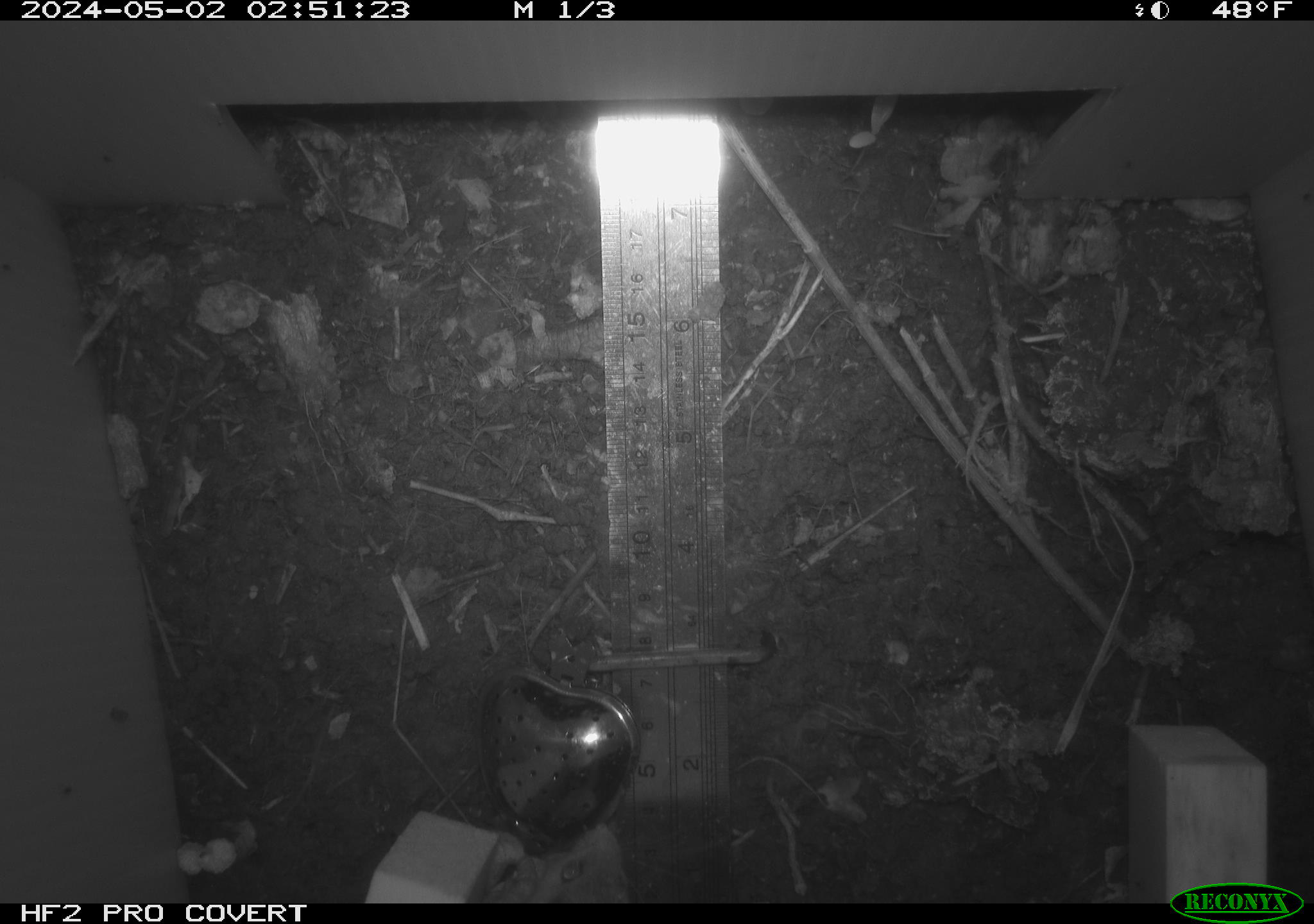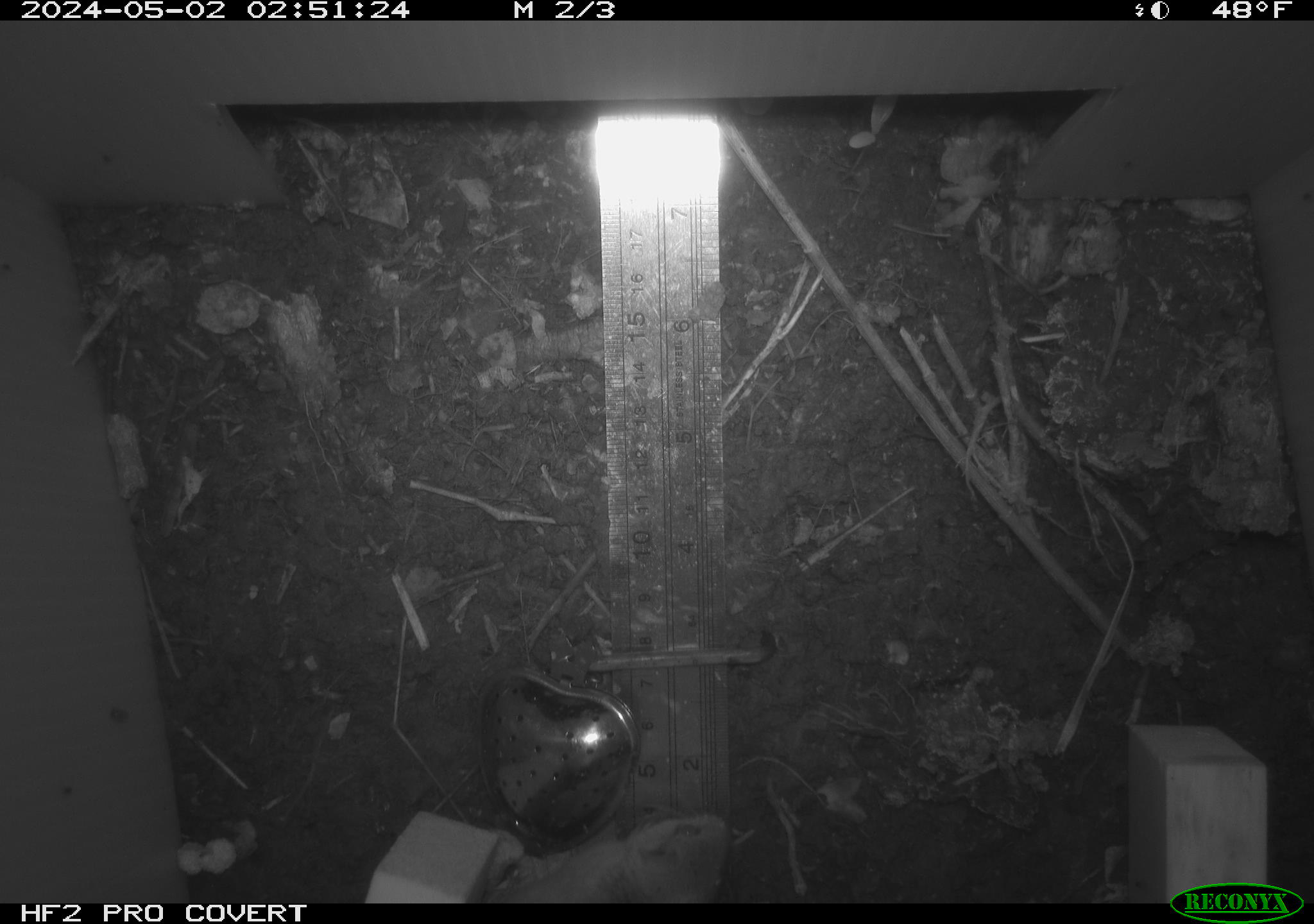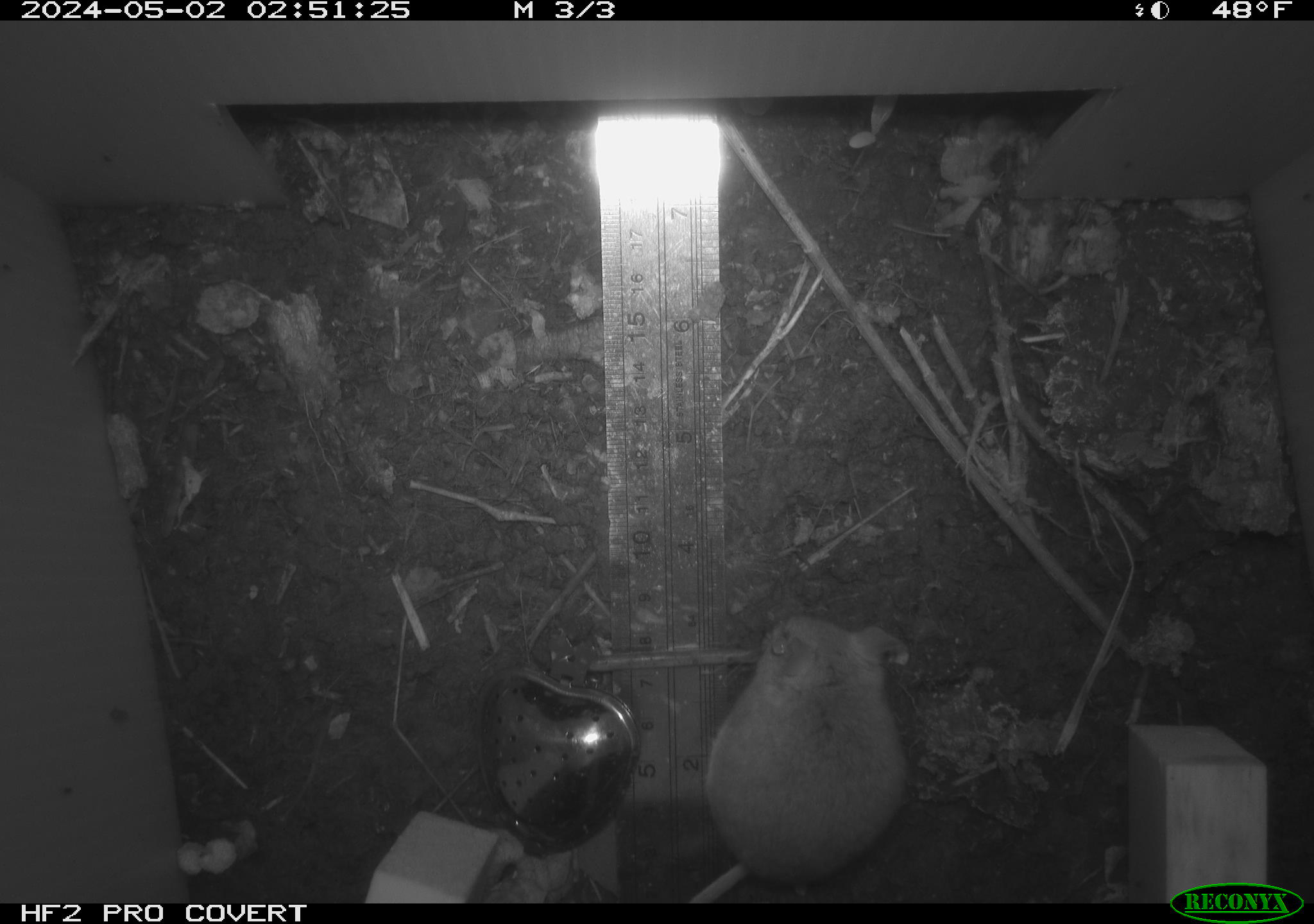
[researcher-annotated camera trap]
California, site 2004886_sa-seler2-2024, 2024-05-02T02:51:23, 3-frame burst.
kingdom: Animalia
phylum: Chordata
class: Mammalia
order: Rodentia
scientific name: Rodentia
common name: mouse species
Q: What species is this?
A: Mouse species (Rodentia).